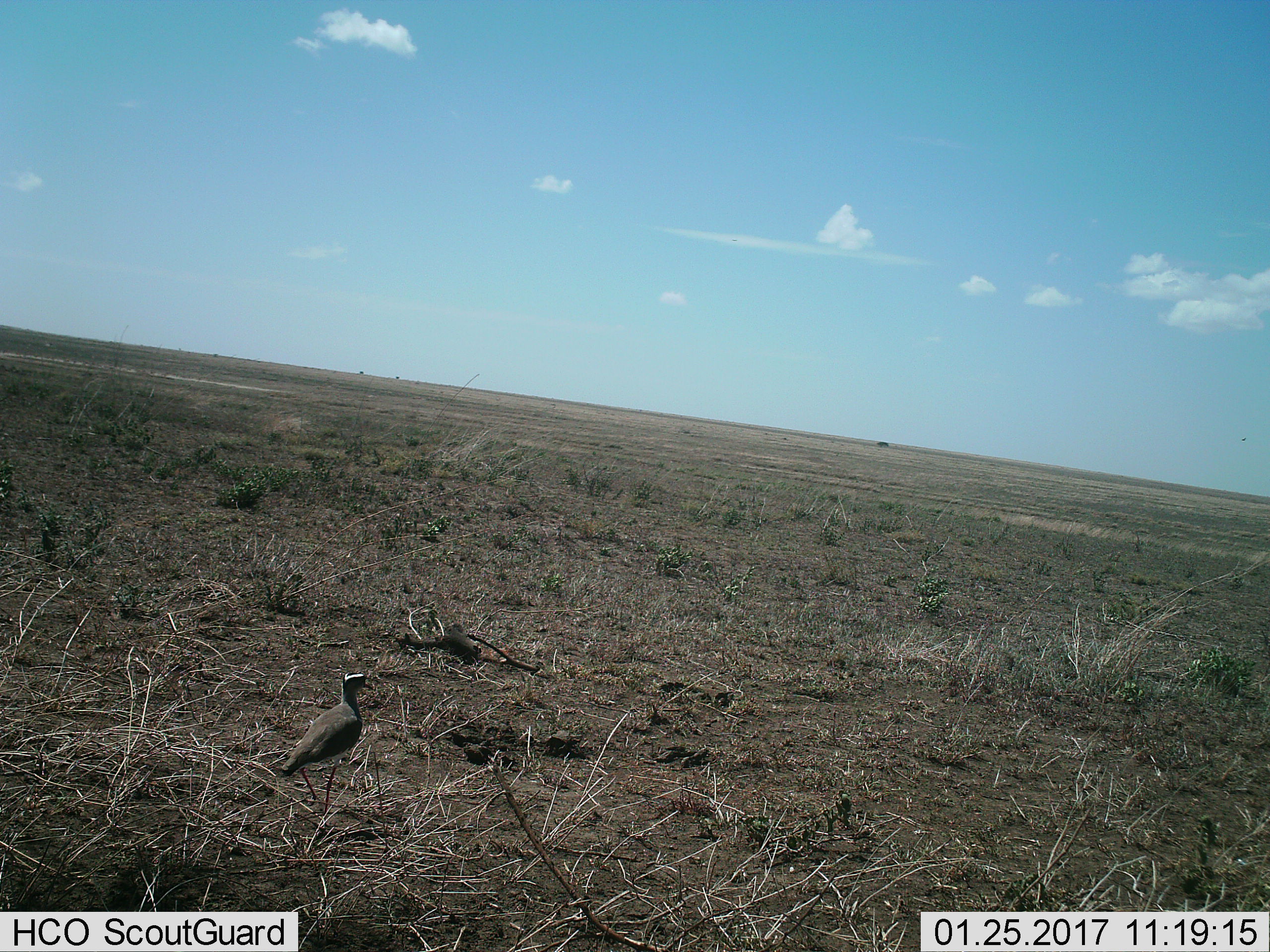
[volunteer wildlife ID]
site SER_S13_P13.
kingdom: Animalia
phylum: Chordata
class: Aves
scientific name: Aves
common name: bird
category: birdother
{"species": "birdother (bird) (Aves)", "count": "1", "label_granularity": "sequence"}